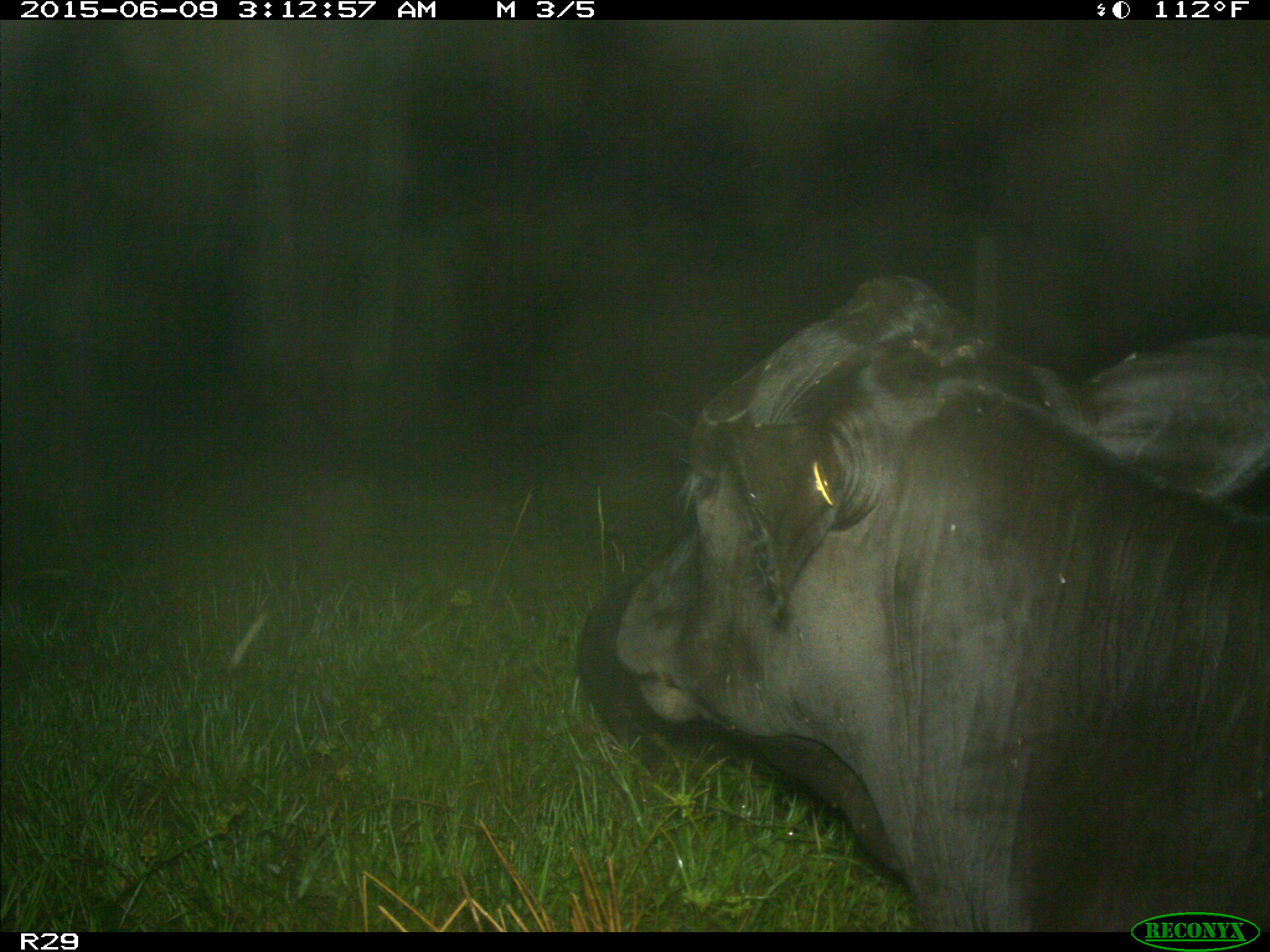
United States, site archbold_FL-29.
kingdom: Animalia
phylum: Chordata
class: Mammalia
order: Artiodactyla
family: Bovidae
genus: Bos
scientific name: Bos taurus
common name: domestic cow